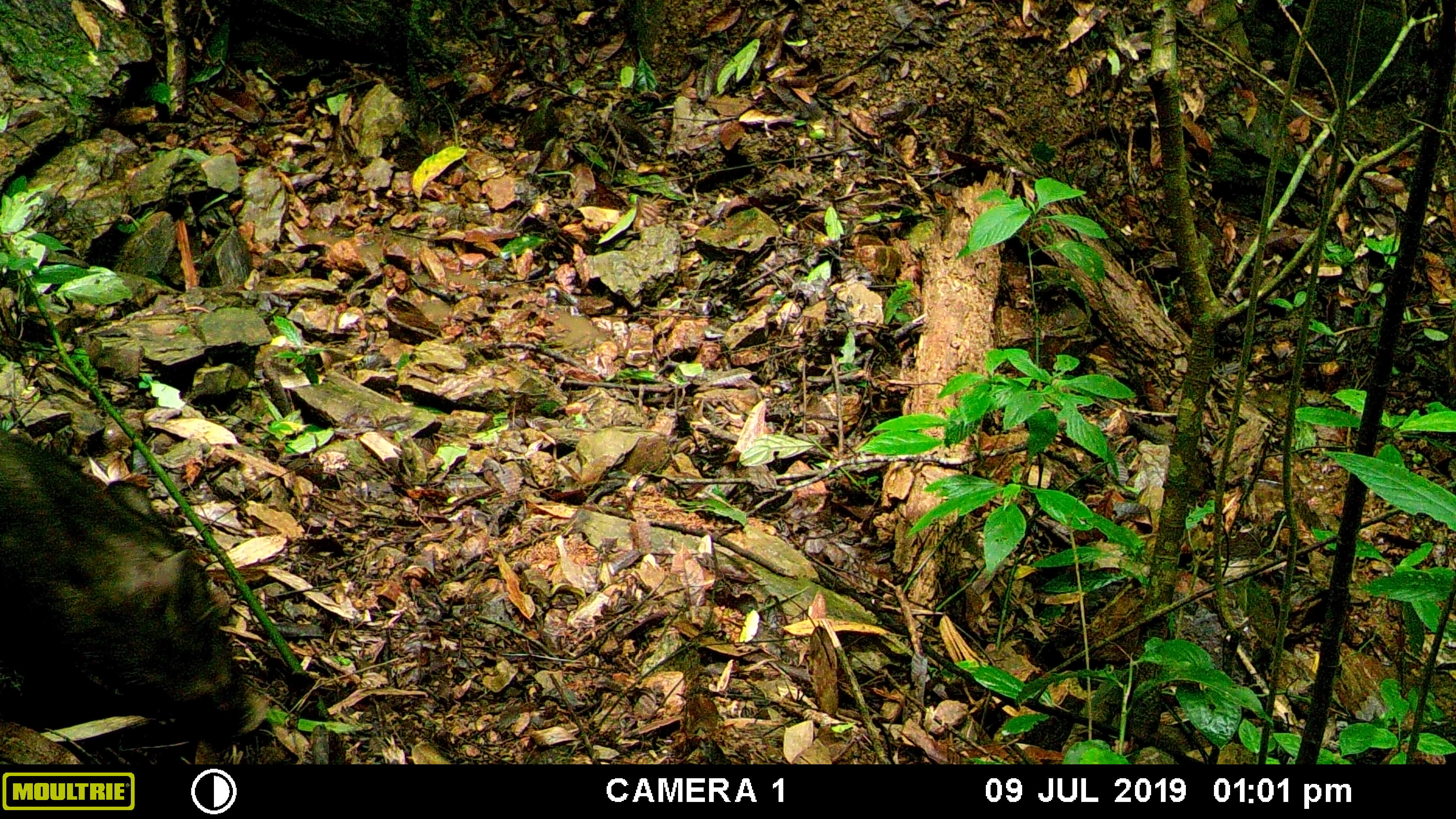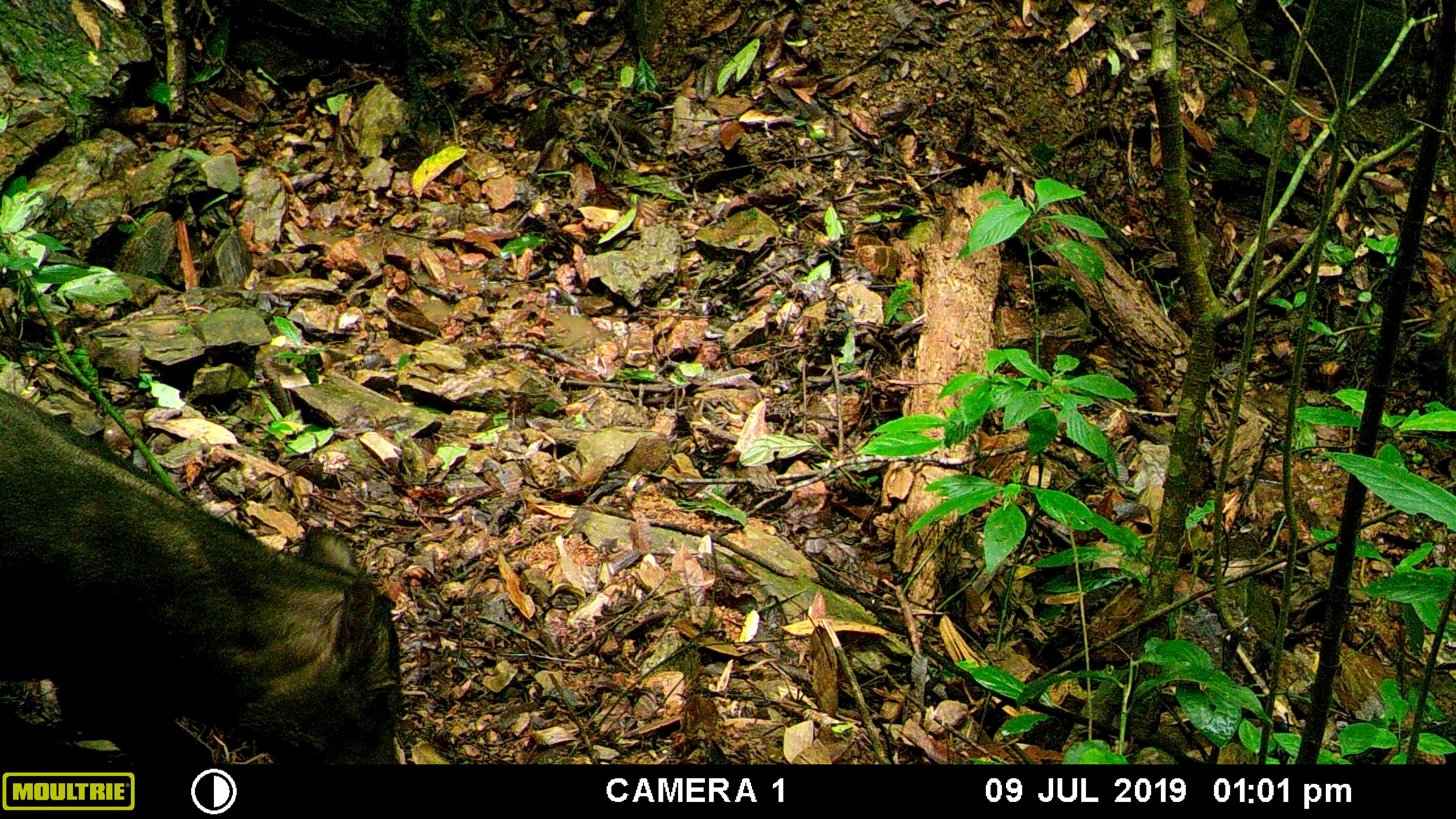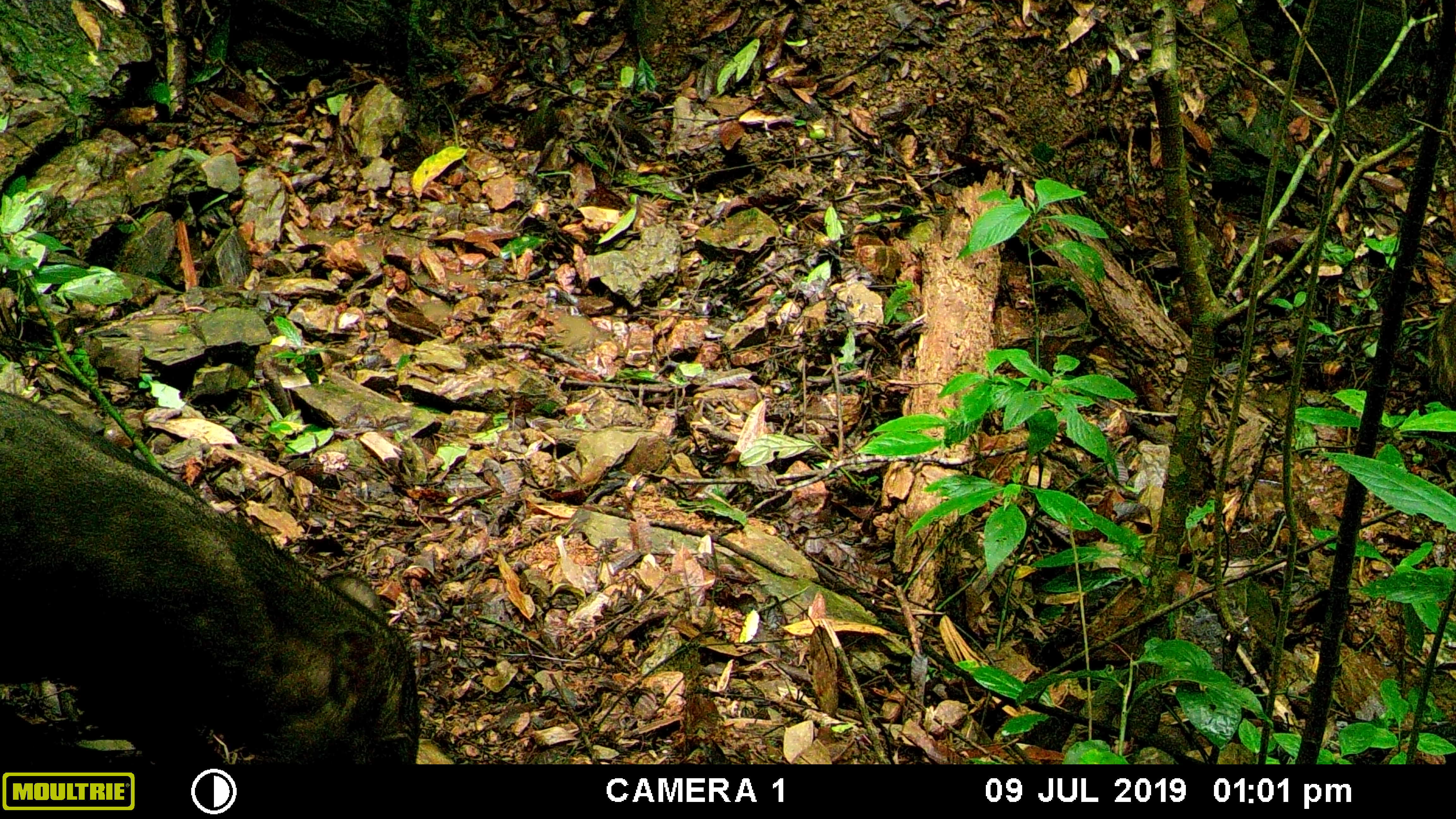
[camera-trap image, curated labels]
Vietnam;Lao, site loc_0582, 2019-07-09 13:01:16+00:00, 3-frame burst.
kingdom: Animalia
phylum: Chordata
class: Mammalia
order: Artiodactyla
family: Suidae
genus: Sus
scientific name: Sus scrofa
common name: eurasian wild pig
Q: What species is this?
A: Eurasian wild pig (Sus scrofa).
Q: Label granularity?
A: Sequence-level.